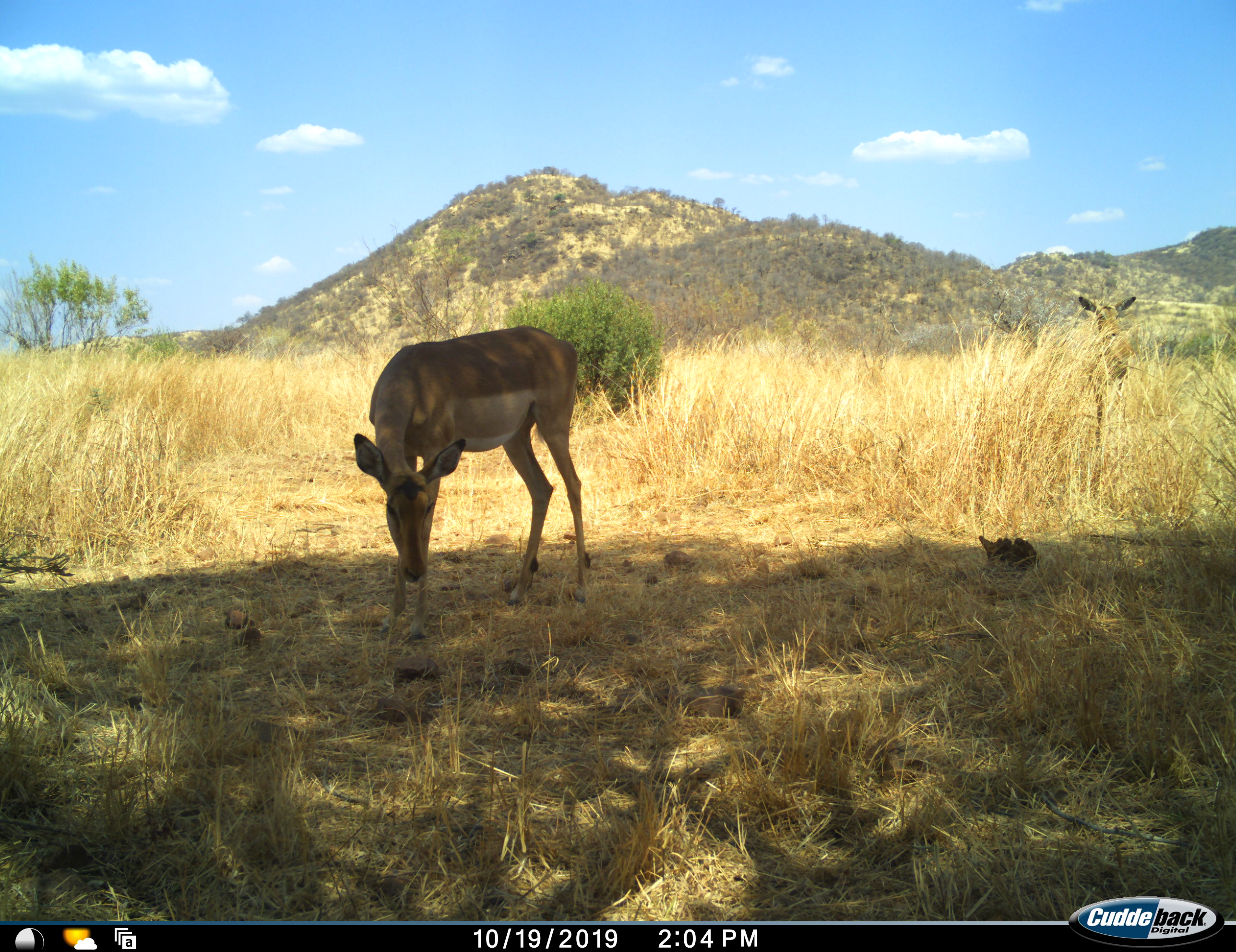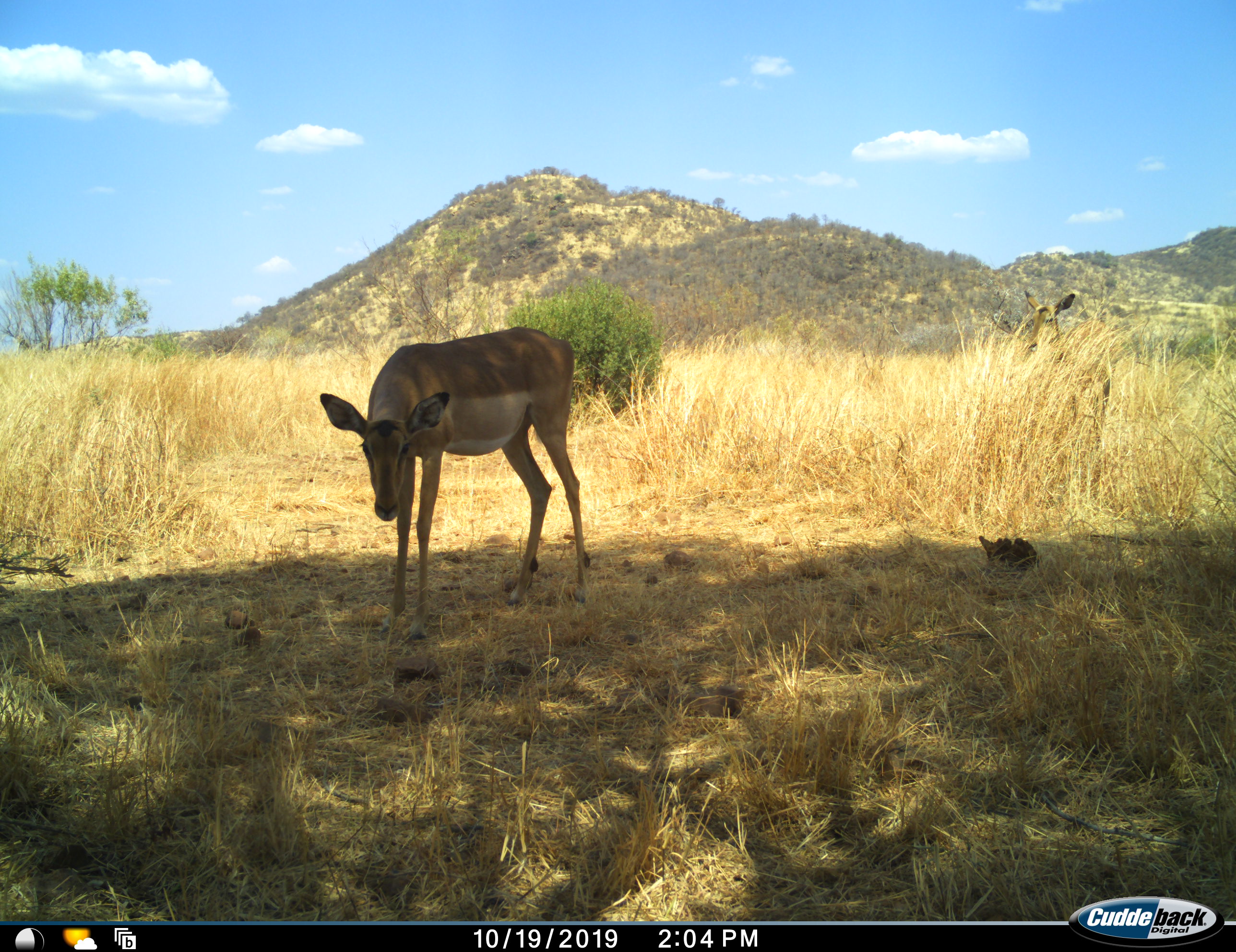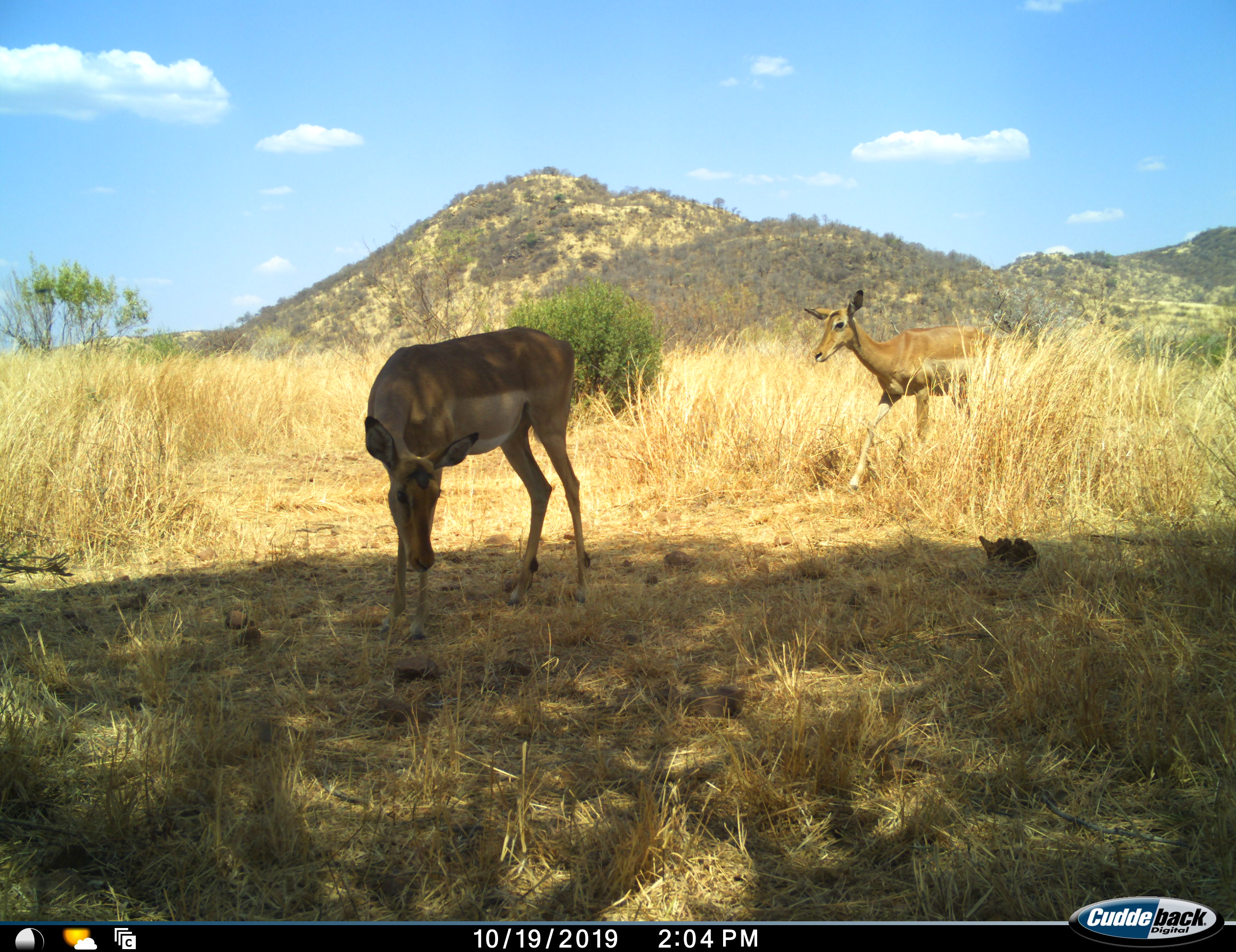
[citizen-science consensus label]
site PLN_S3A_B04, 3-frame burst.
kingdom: Animalia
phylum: Chordata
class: Mammalia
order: Artiodactyla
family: Bovidae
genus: Aepyceros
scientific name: Aepyceros melampus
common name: impala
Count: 2.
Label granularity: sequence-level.